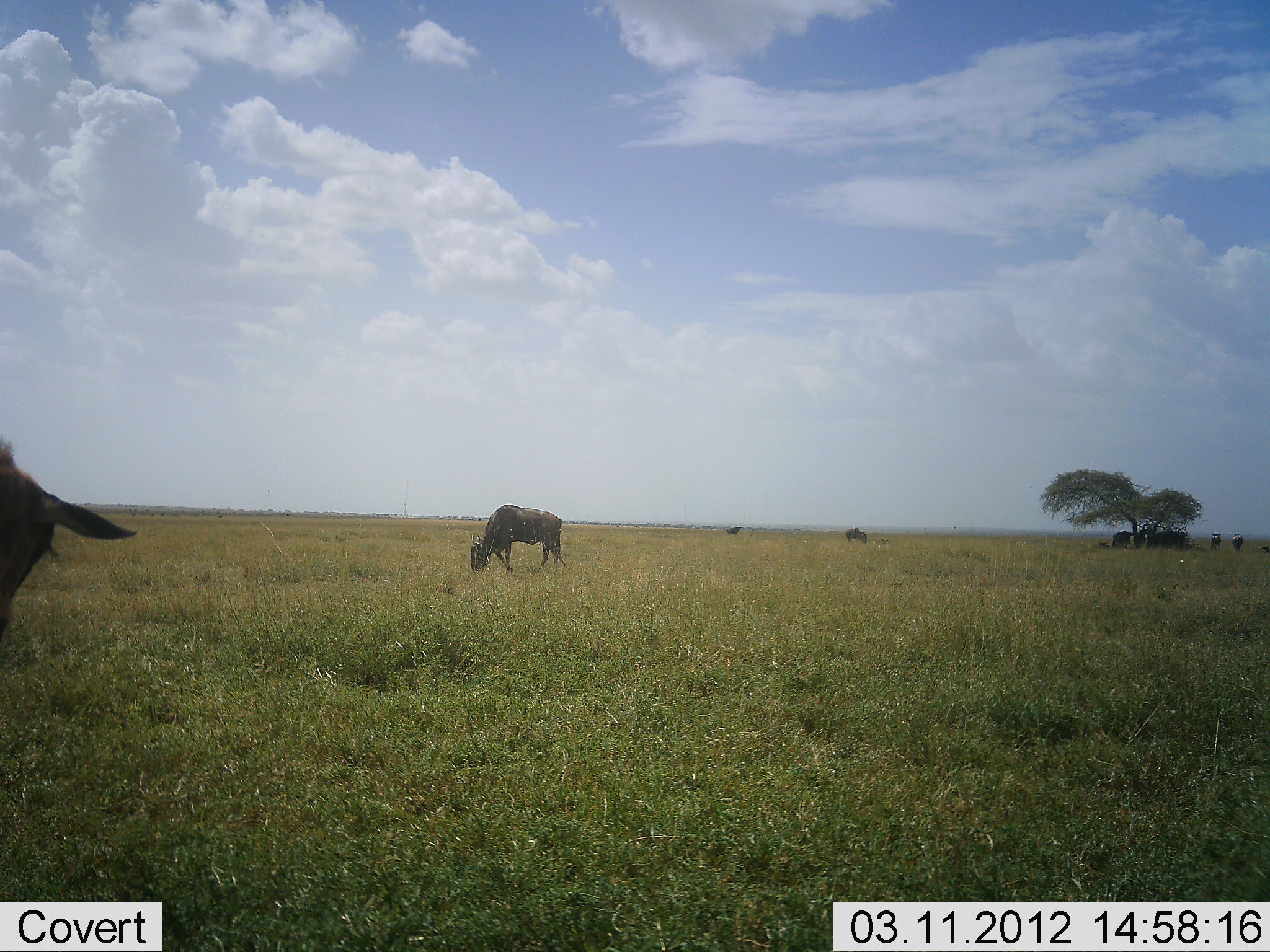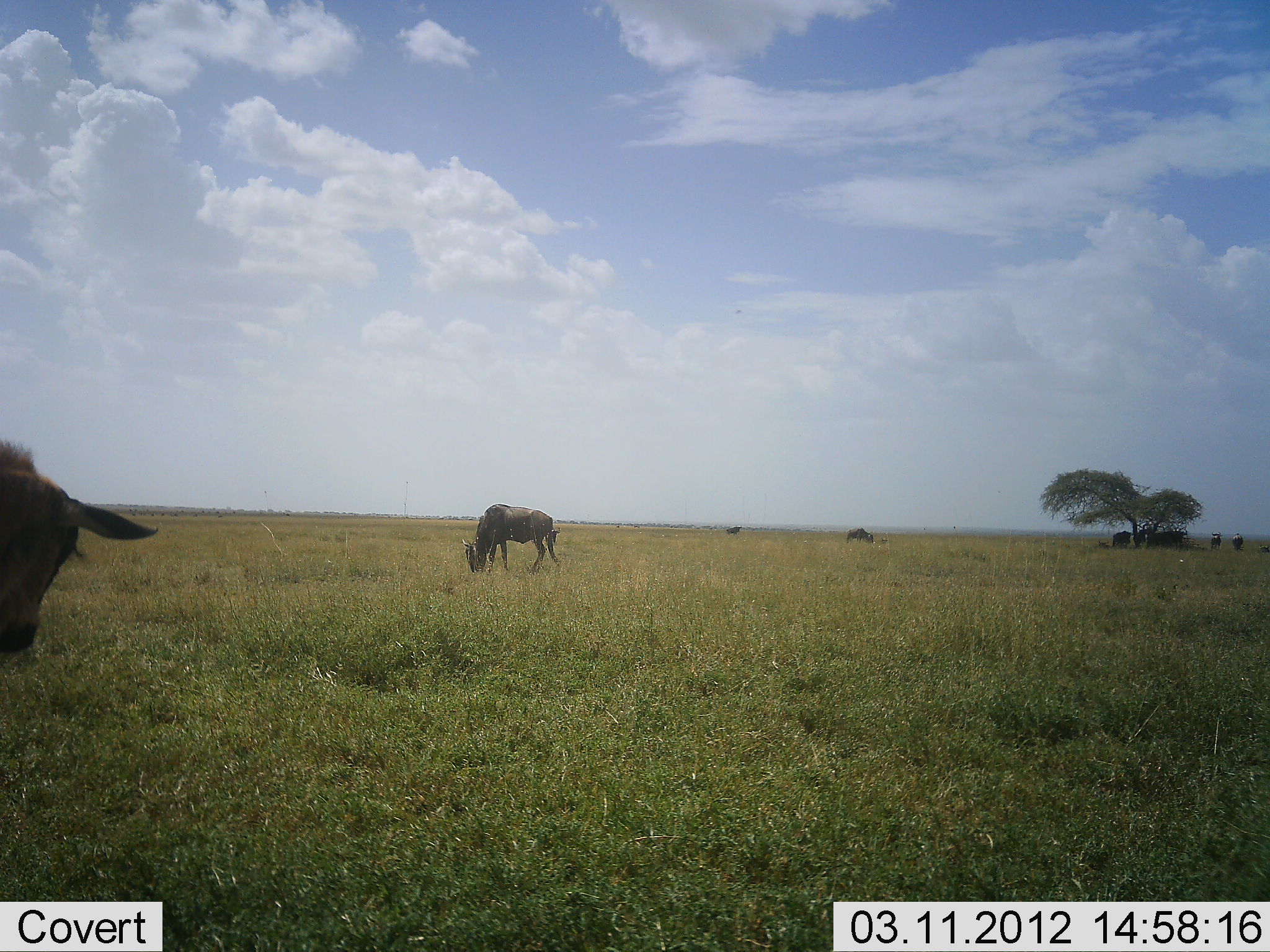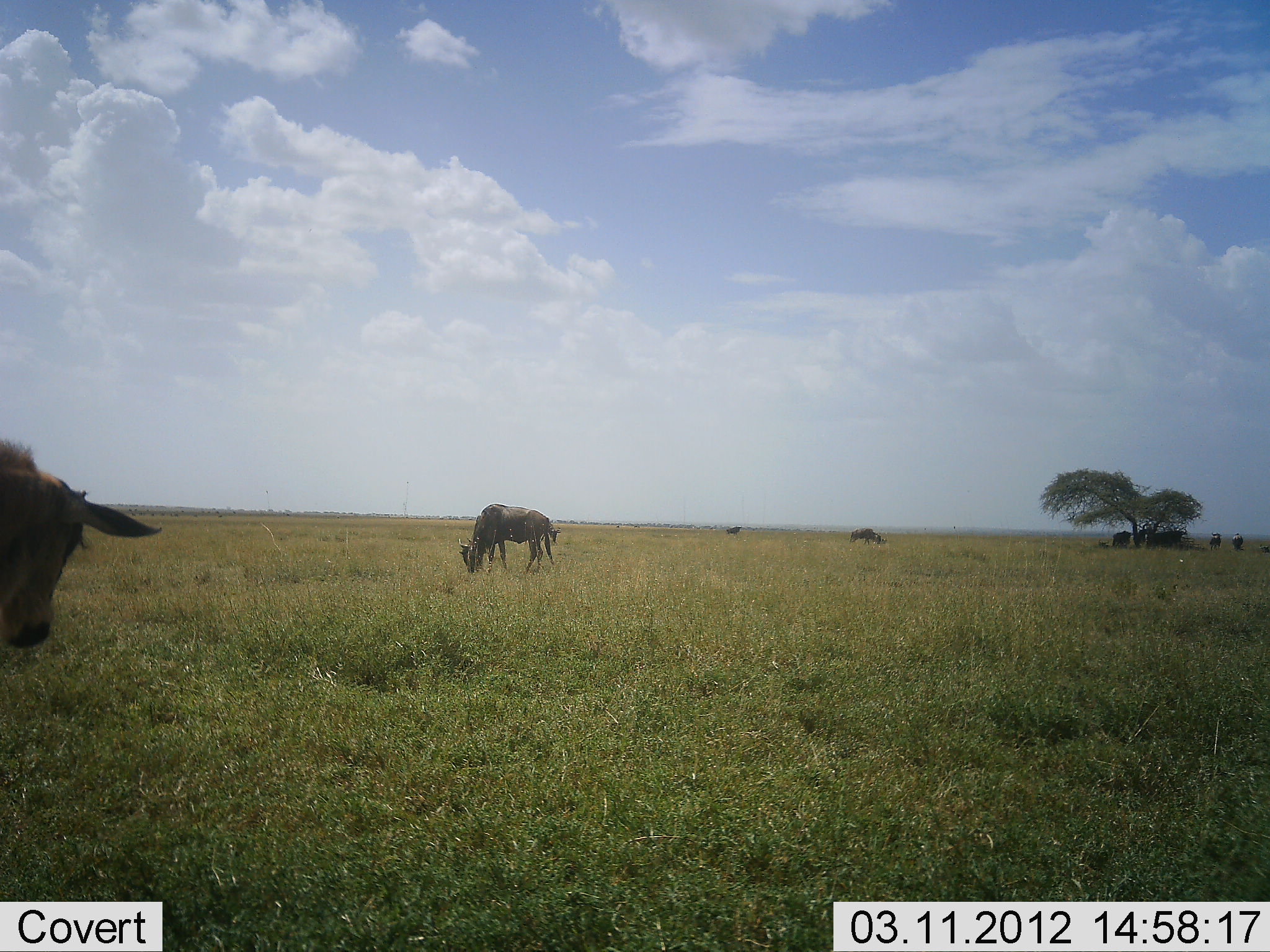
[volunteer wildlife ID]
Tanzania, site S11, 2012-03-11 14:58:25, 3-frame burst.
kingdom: Animalia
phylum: Chordata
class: Mammalia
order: Artiodactyla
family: Bovidae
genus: Connochaetes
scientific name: Connochaetes taurinus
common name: blue wildebeest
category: wildebeest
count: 5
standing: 60%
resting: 25%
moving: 15%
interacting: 0%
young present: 20%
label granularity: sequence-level